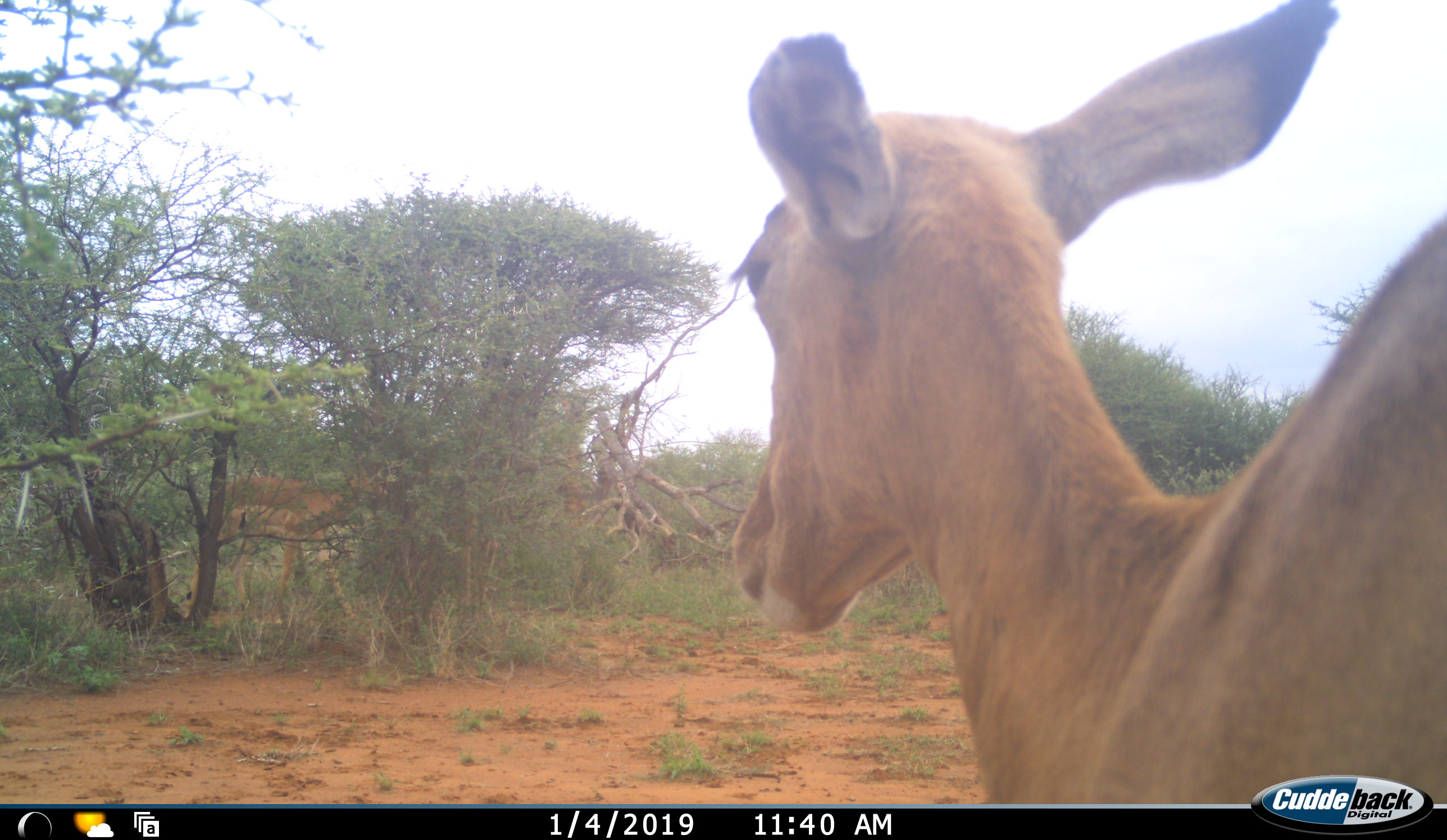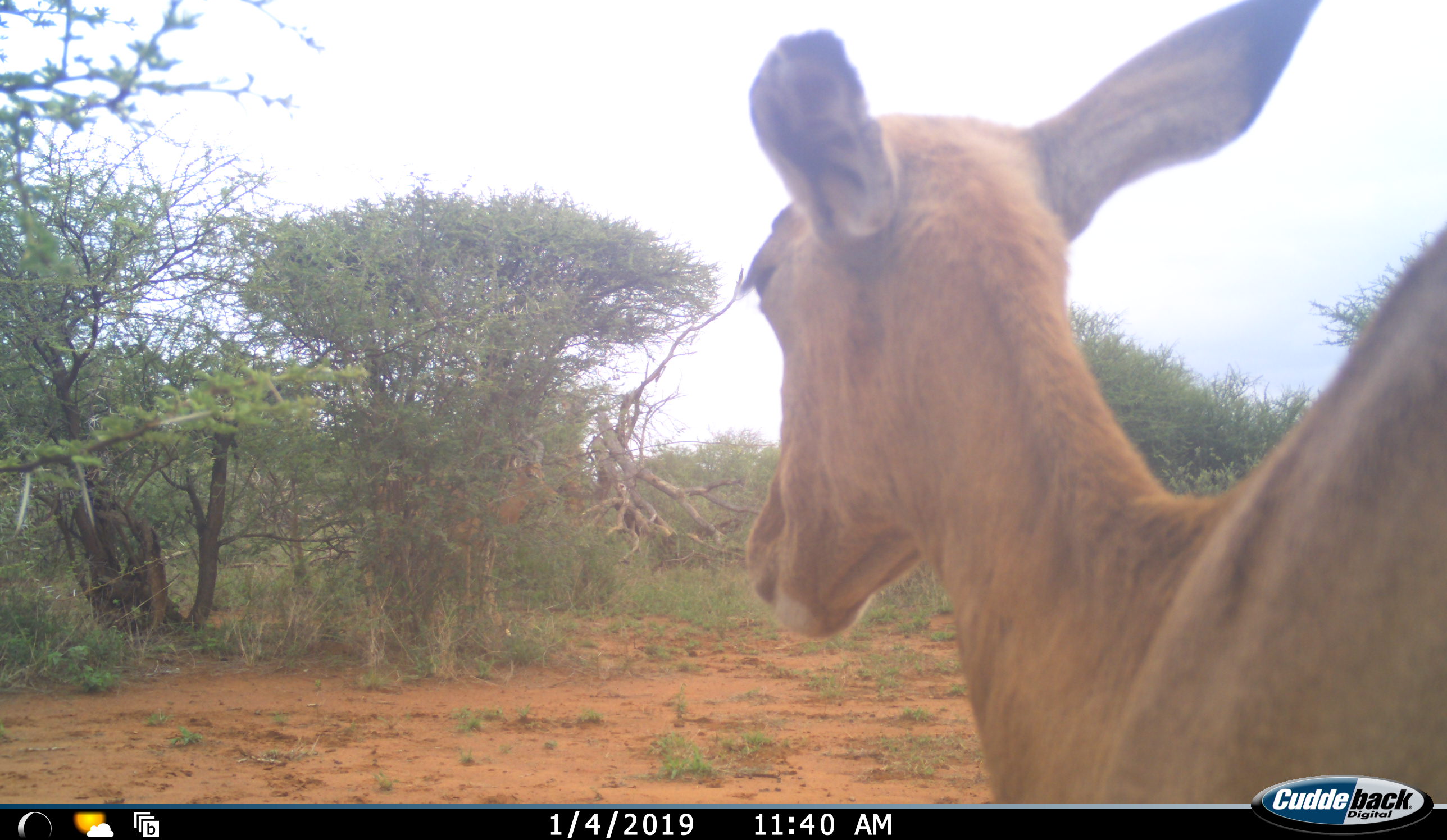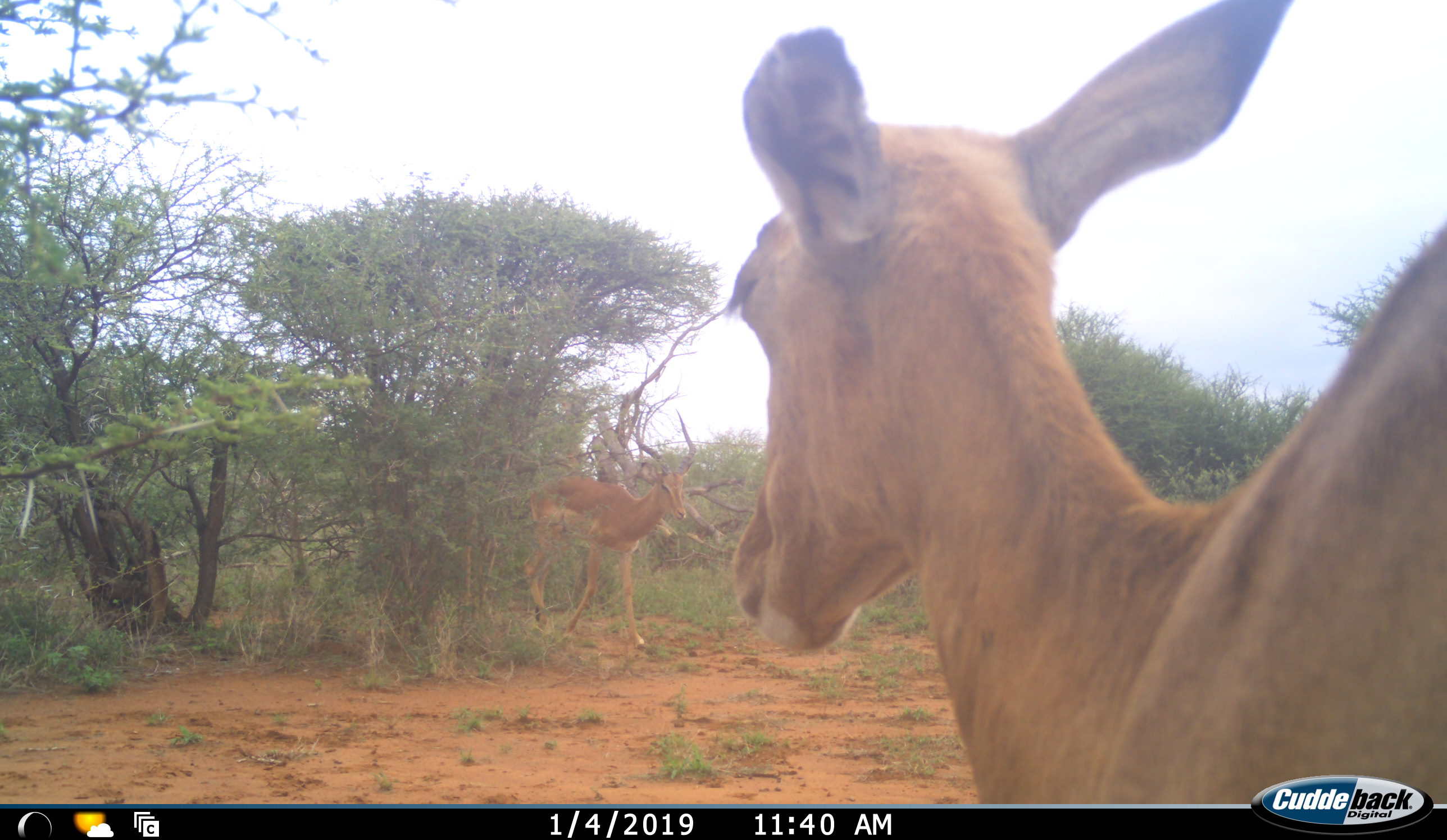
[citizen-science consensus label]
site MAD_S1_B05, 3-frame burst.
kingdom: Animalia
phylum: Chordata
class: Mammalia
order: Artiodactyla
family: Bovidae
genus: Aepyceros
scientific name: Aepyceros melampus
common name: impala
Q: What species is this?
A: Impala (Aepyceros melampus).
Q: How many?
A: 2.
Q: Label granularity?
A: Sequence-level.